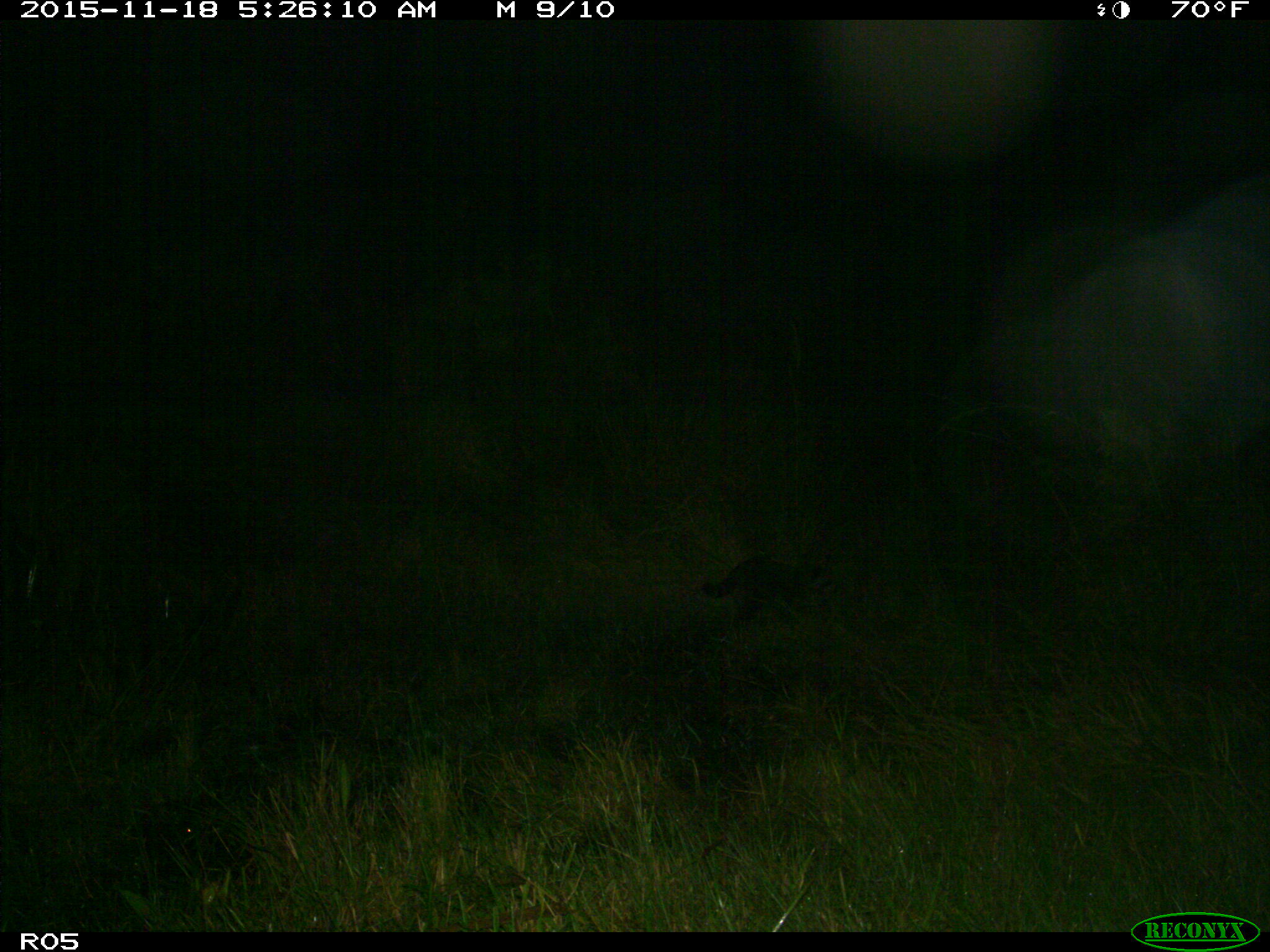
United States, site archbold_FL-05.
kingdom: Animalia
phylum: Chordata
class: Mammalia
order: Carnivora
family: Procyonidae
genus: Procyon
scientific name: Procyon lotor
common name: common raccoon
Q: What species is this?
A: Procyon lotor (common raccoon).